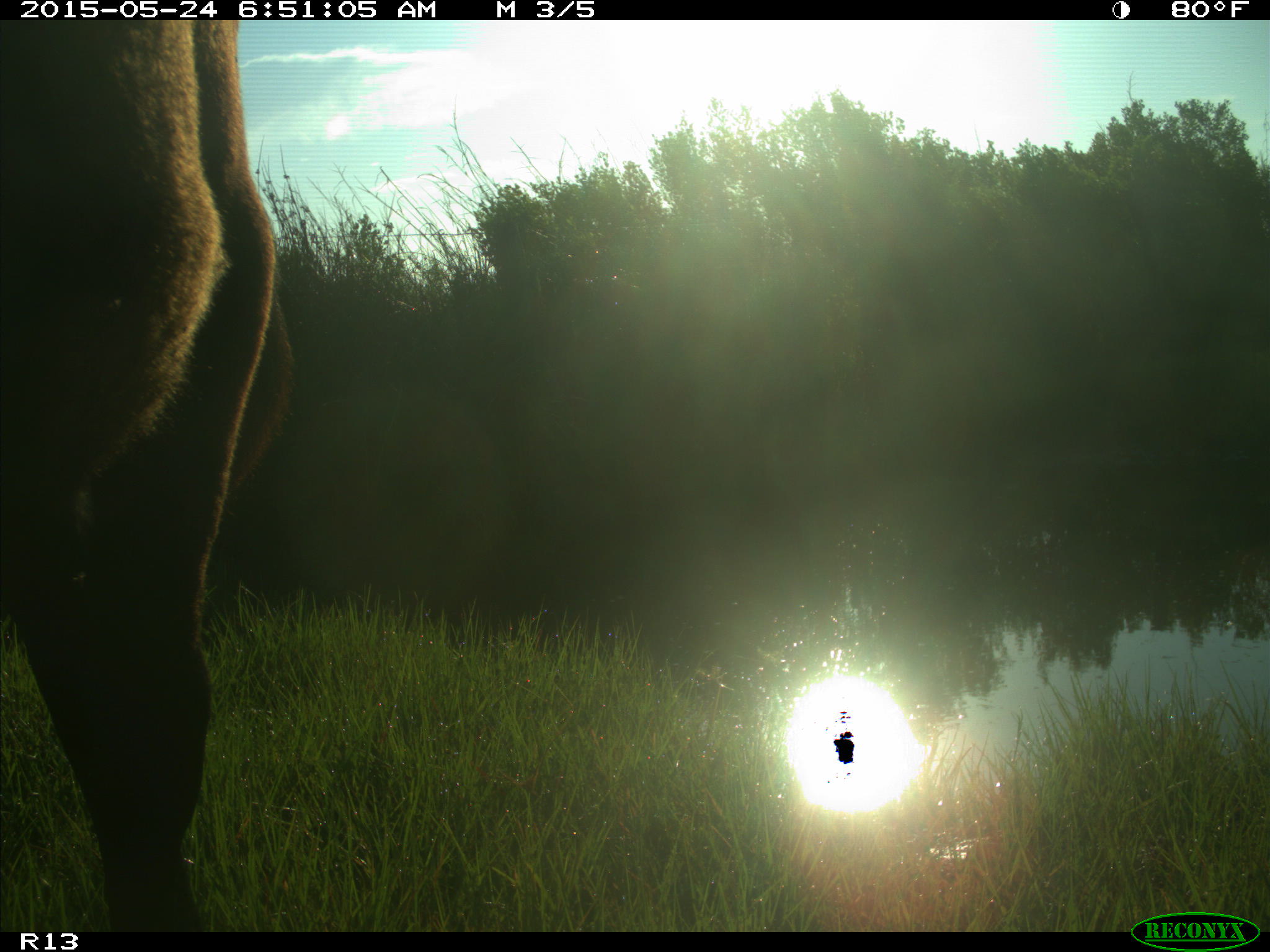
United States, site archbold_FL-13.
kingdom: Animalia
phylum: Chordata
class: Mammalia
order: Artiodactyla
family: Bovidae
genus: Bos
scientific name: Bos taurus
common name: domestic cow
Bos taurus (domestic cow).